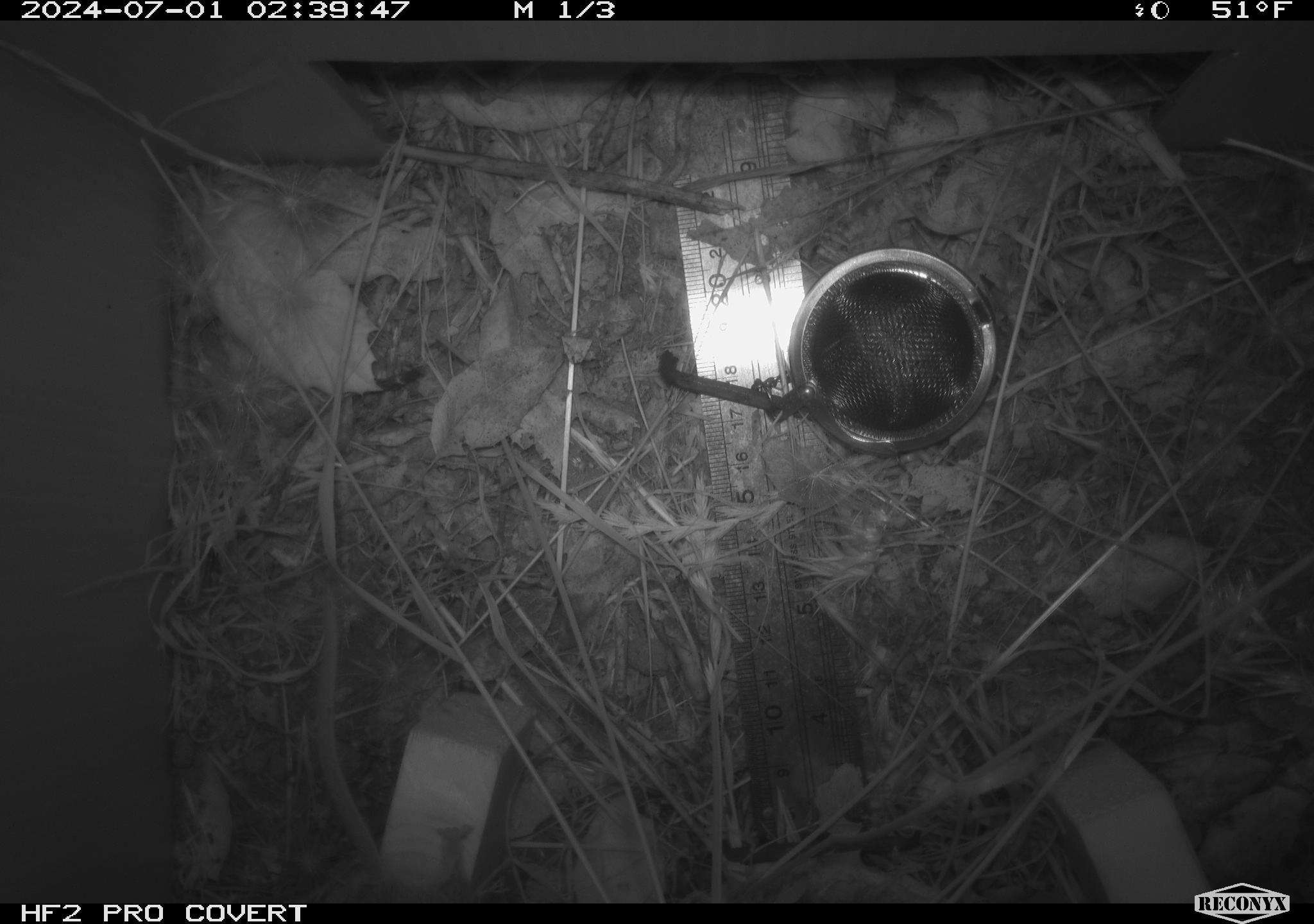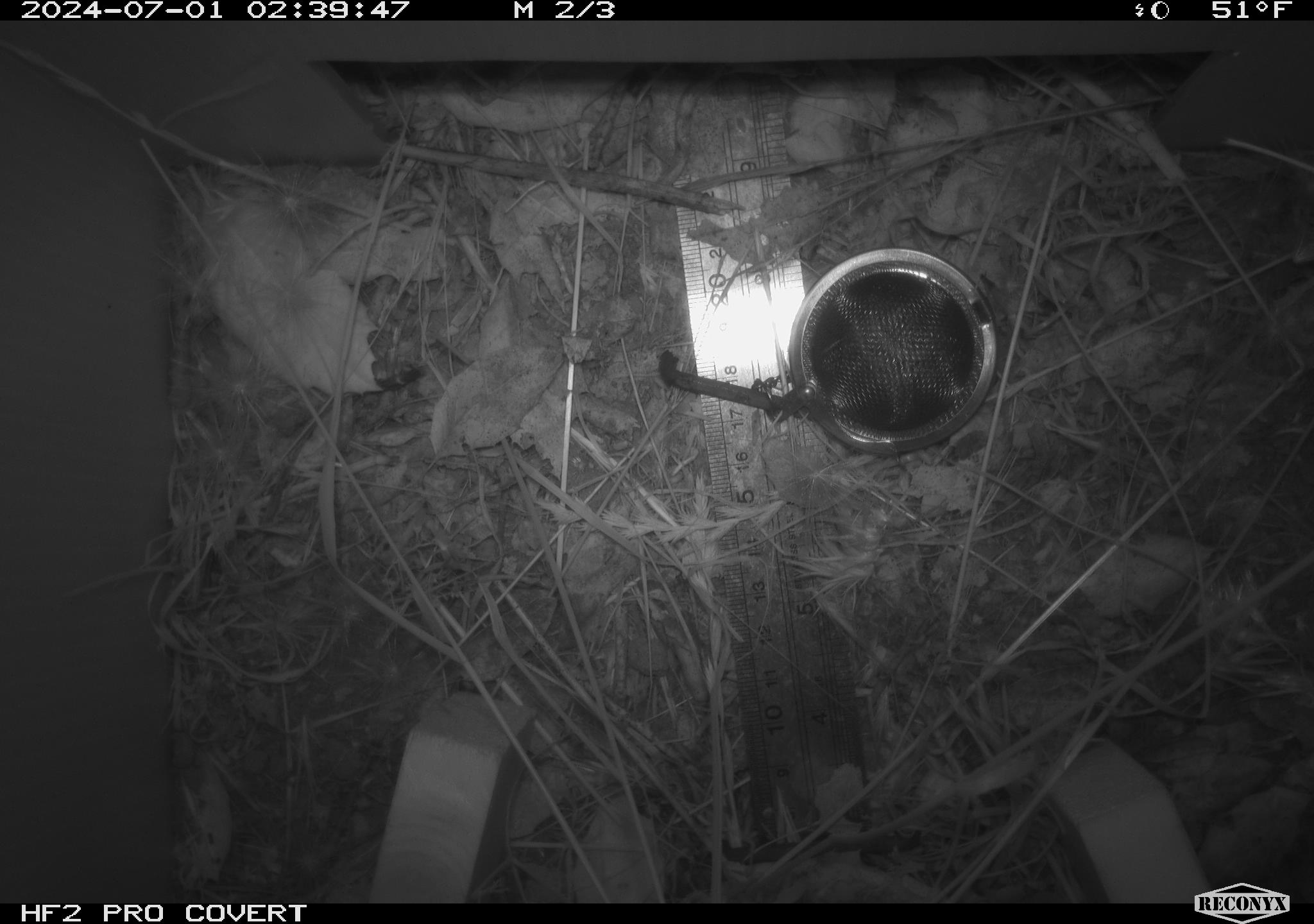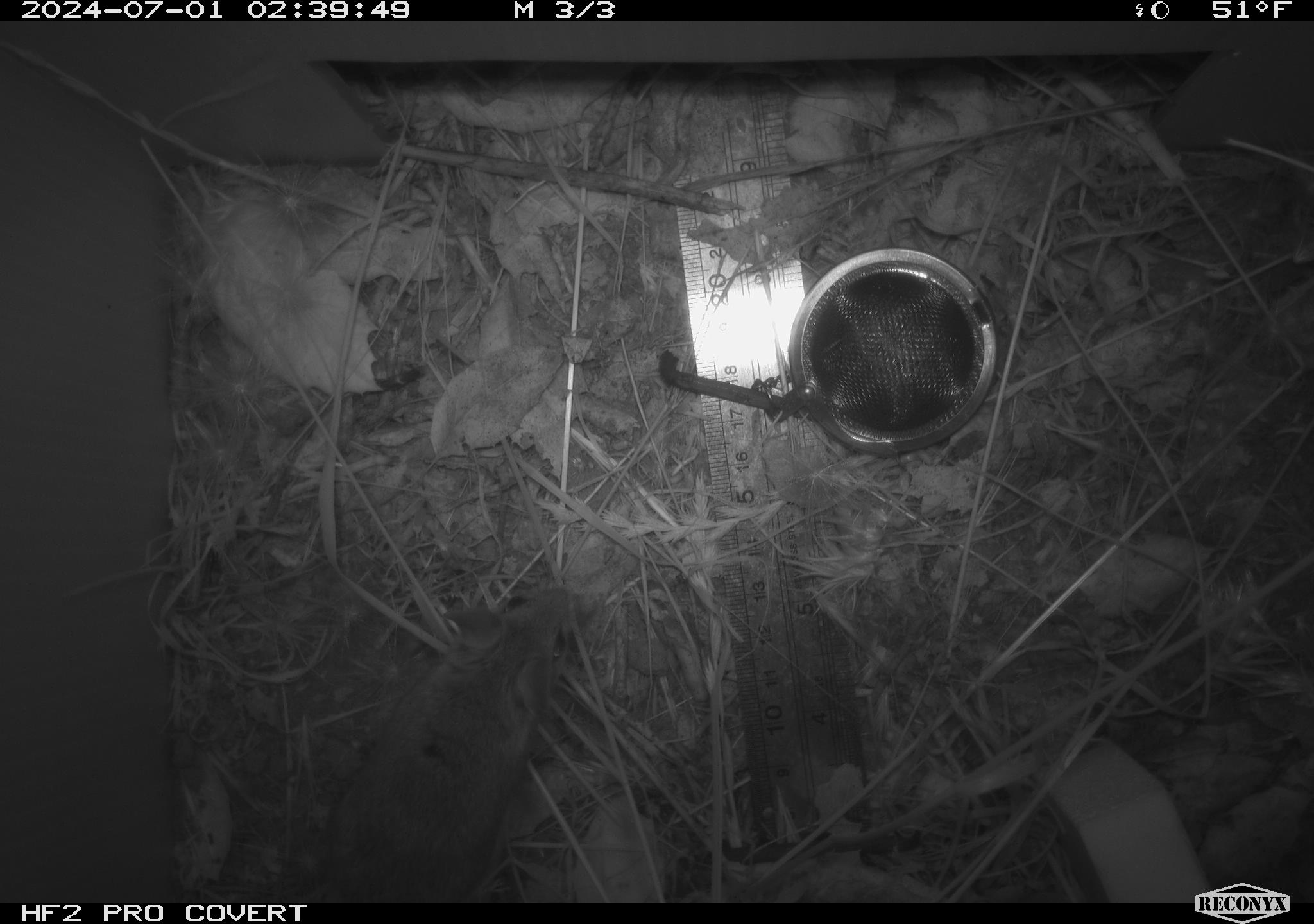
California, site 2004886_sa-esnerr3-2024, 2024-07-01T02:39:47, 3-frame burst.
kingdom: Animalia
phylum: Chordata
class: Mammalia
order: Rodentia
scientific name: Rodentia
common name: rodent